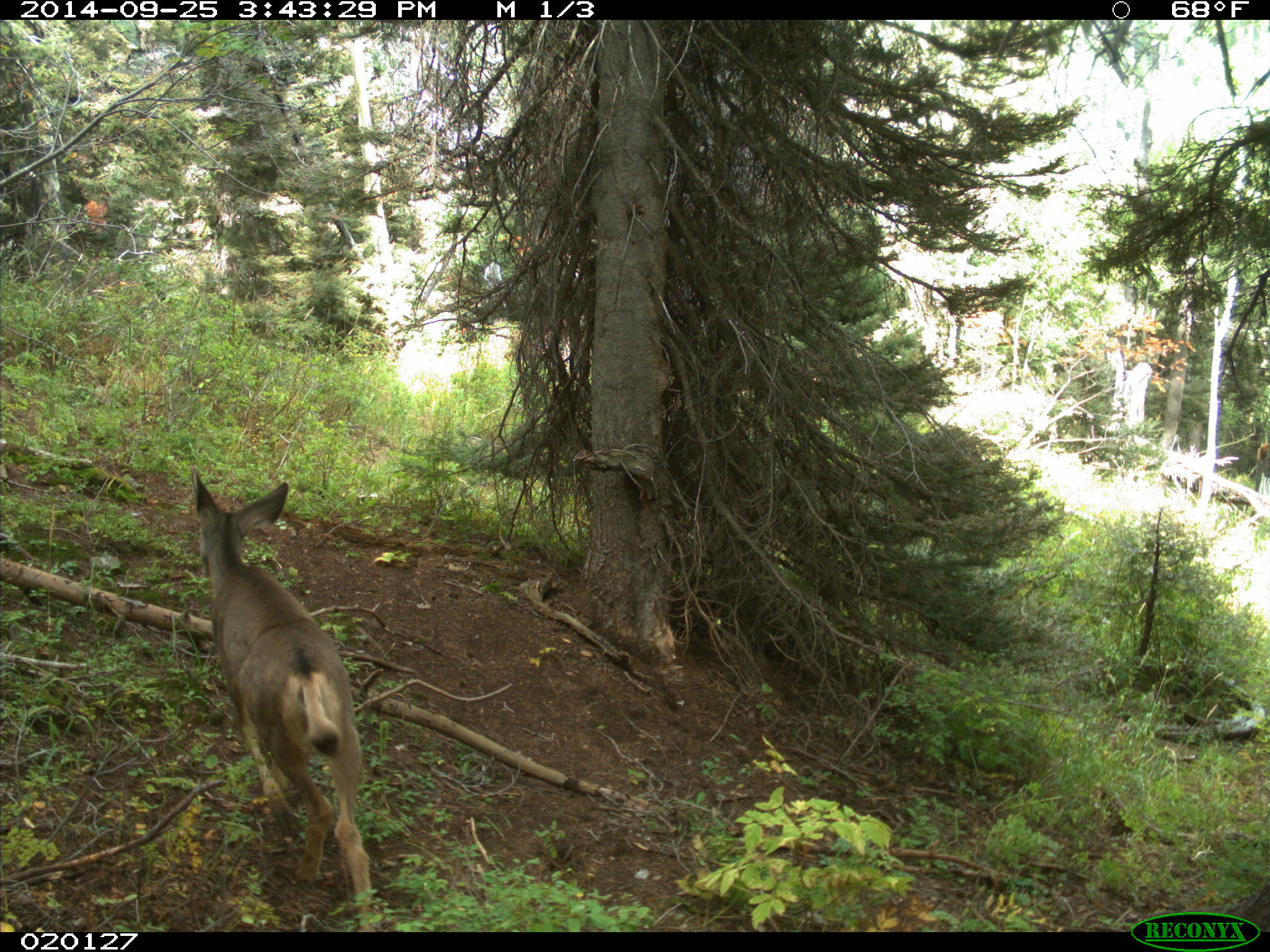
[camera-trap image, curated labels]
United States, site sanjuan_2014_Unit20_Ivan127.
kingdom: Animalia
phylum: Chordata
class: Mammalia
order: Artiodactyla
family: Cervidae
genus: Odocoileus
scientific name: Odocoileus hemionus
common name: mule deer